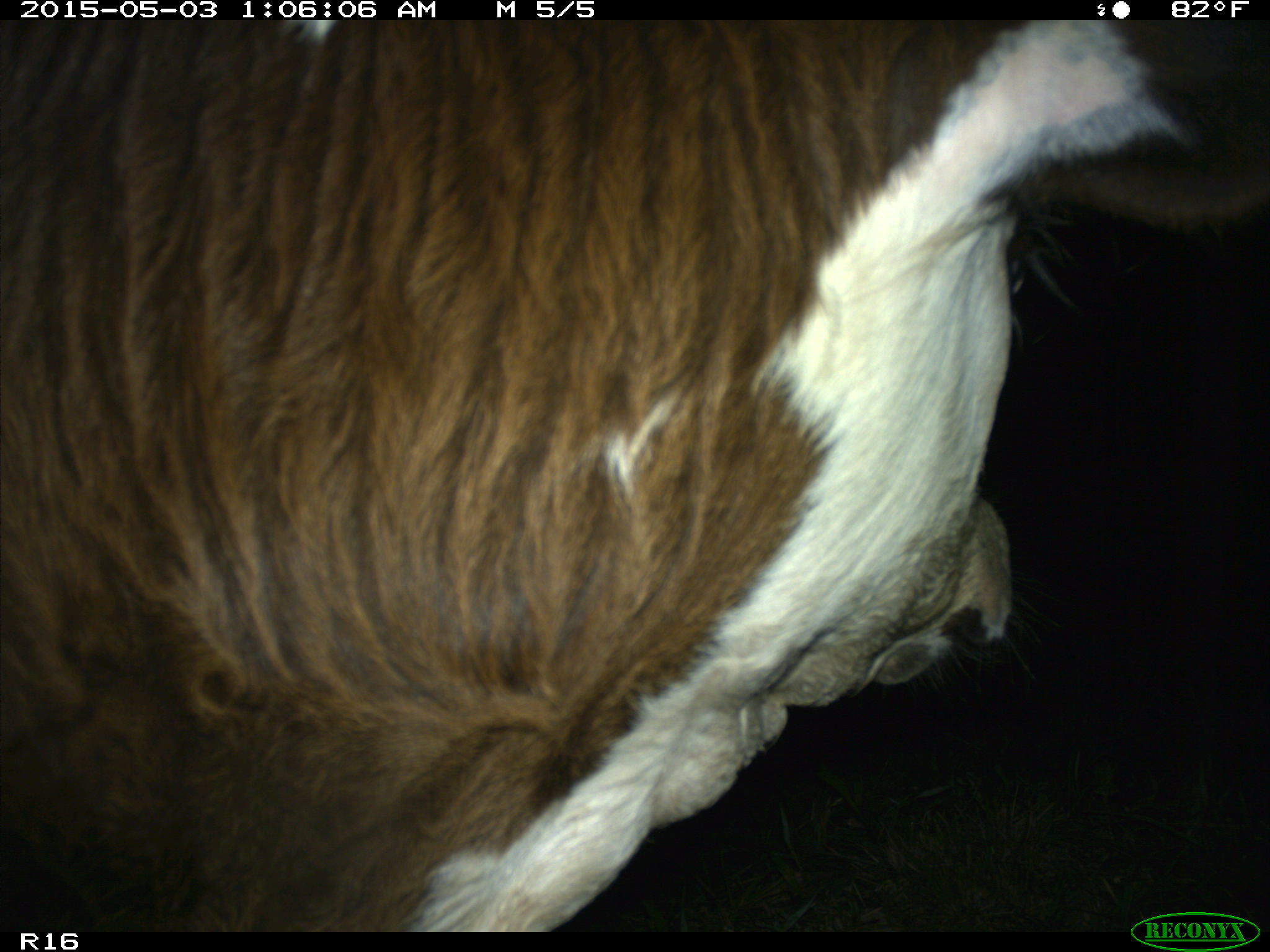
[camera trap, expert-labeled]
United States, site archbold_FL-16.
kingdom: Animalia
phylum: Chordata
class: Mammalia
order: Artiodactyla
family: Bovidae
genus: Bos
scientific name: Bos taurus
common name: domestic cow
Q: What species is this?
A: Bos taurus (domestic cow).